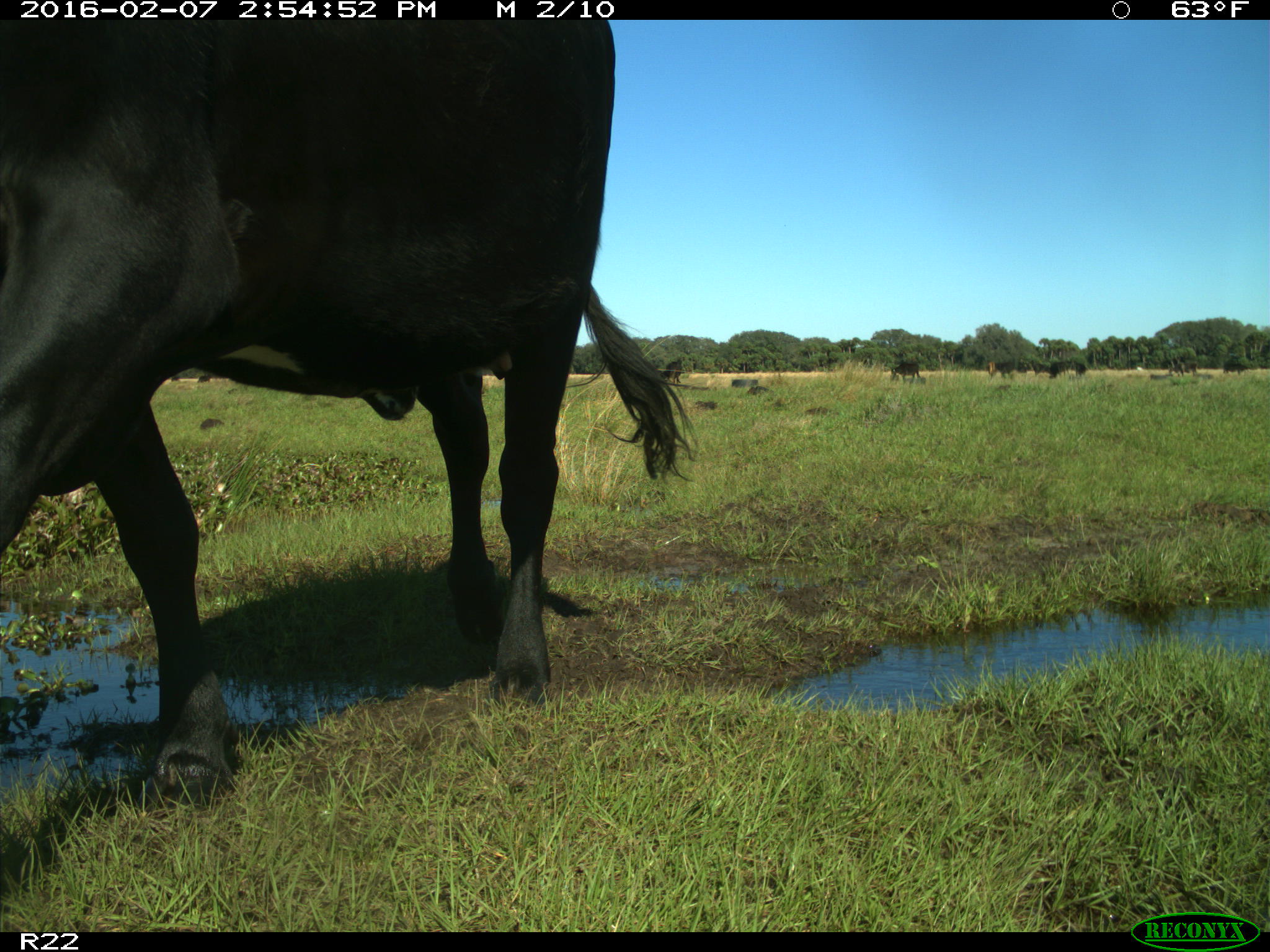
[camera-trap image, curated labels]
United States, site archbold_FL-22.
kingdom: Animalia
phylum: Chordata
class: Mammalia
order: Artiodactyla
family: Bovidae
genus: Bos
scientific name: Bos taurus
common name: domestic cow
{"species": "Bos taurus (domestic cow)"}